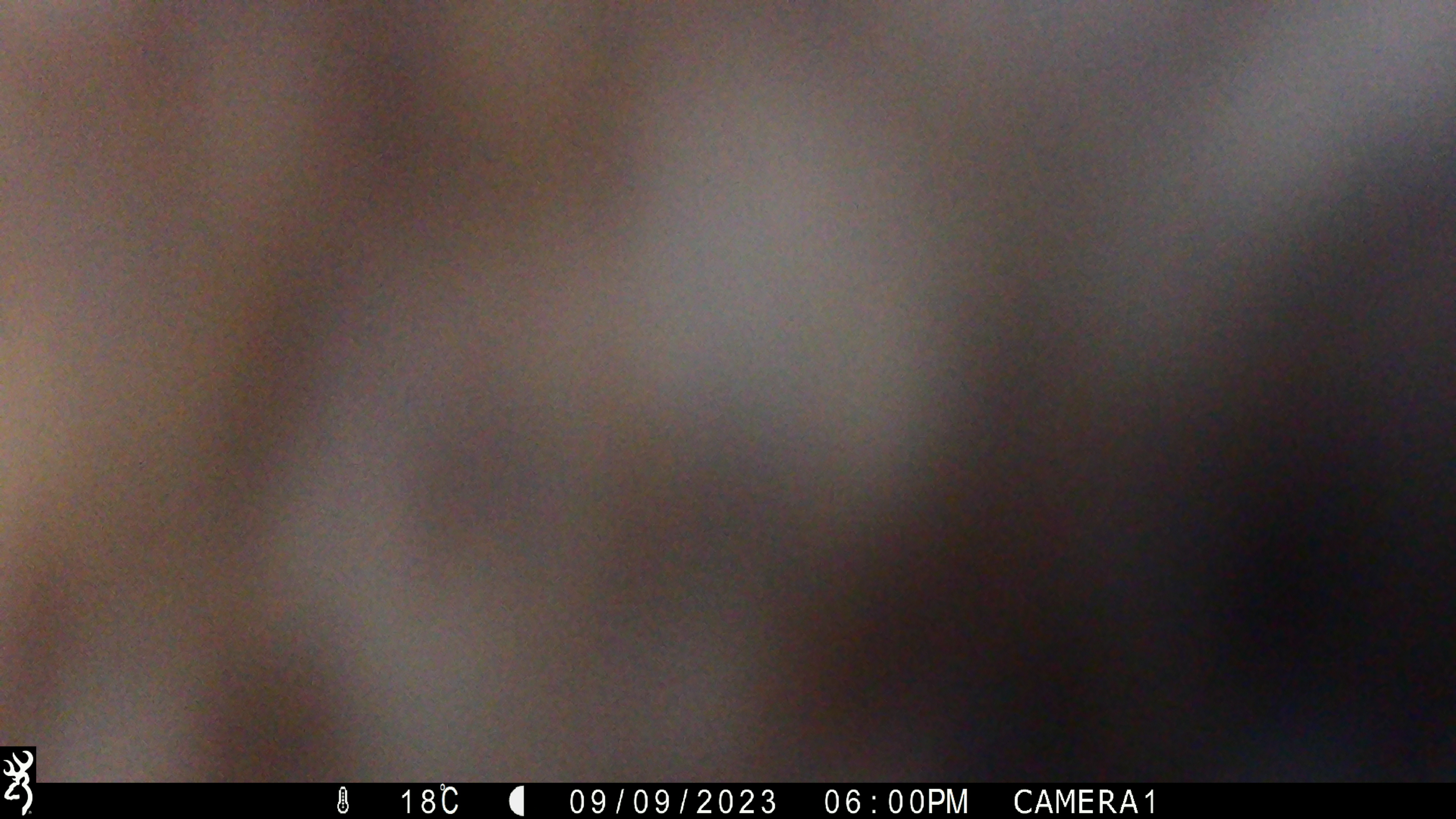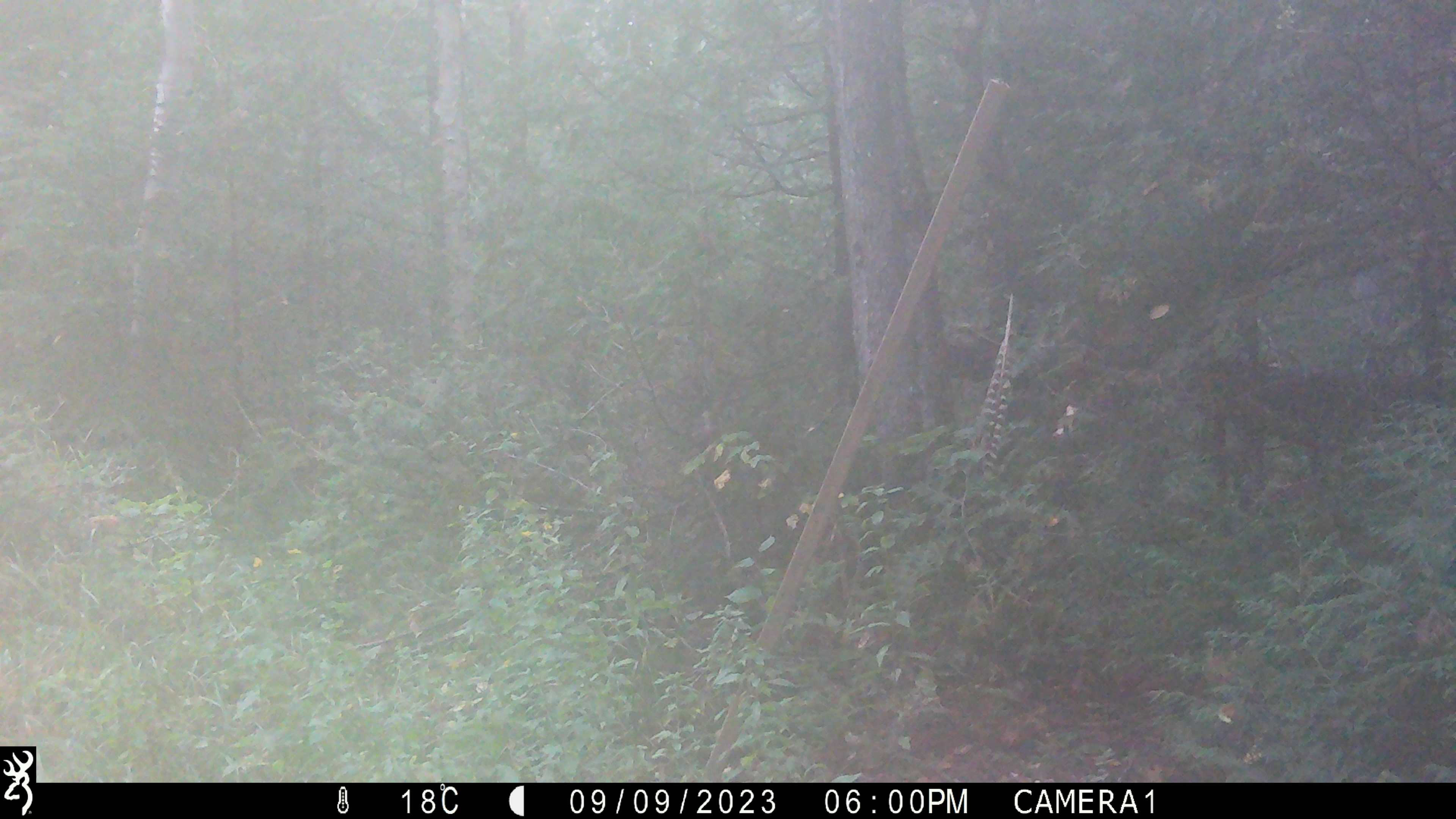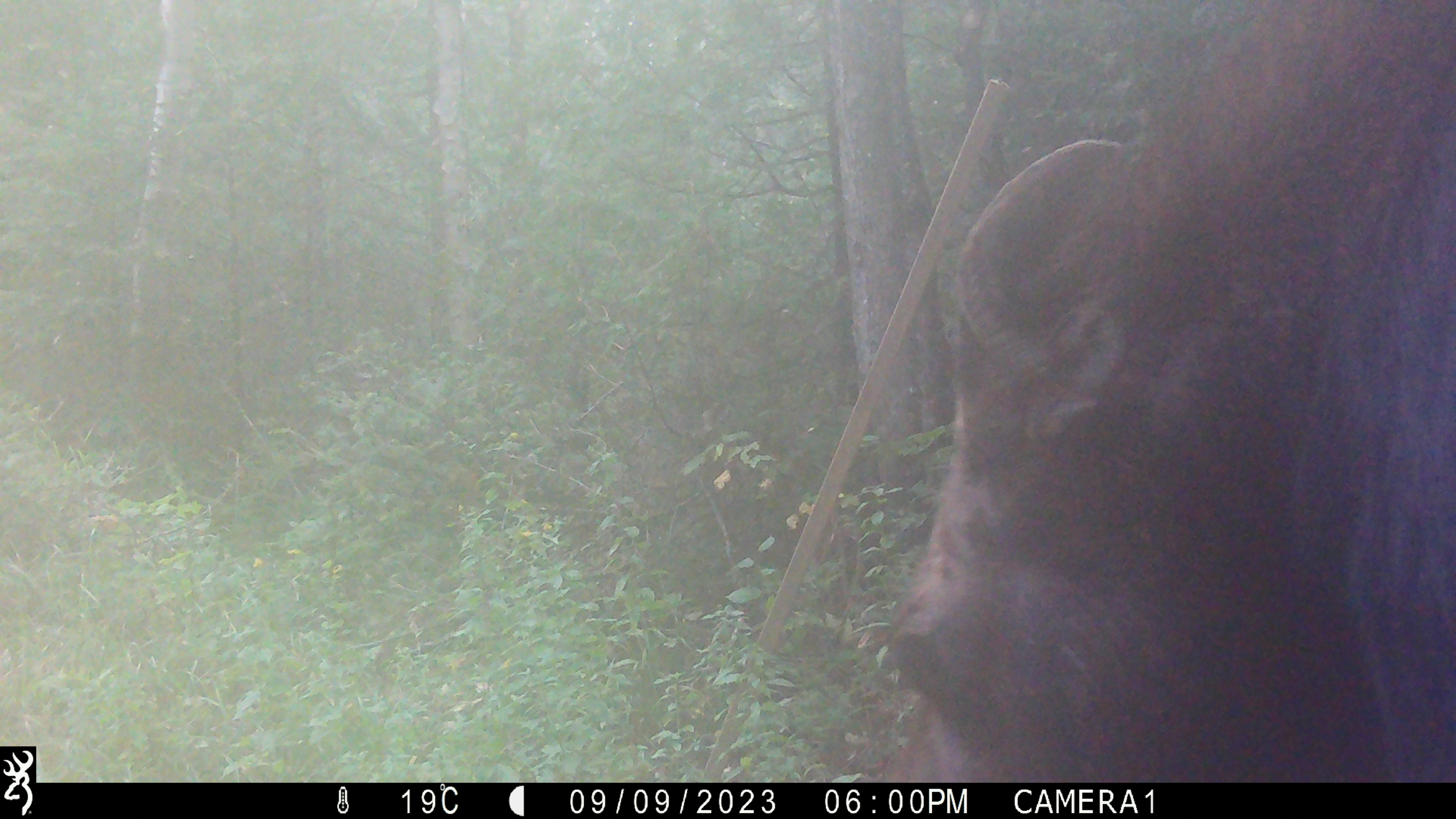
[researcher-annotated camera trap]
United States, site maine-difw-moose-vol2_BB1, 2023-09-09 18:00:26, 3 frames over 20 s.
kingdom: Animalia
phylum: Chordata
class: Mammalia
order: Artiodactyla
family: Cervidae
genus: Alces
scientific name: Alces alces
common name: moose